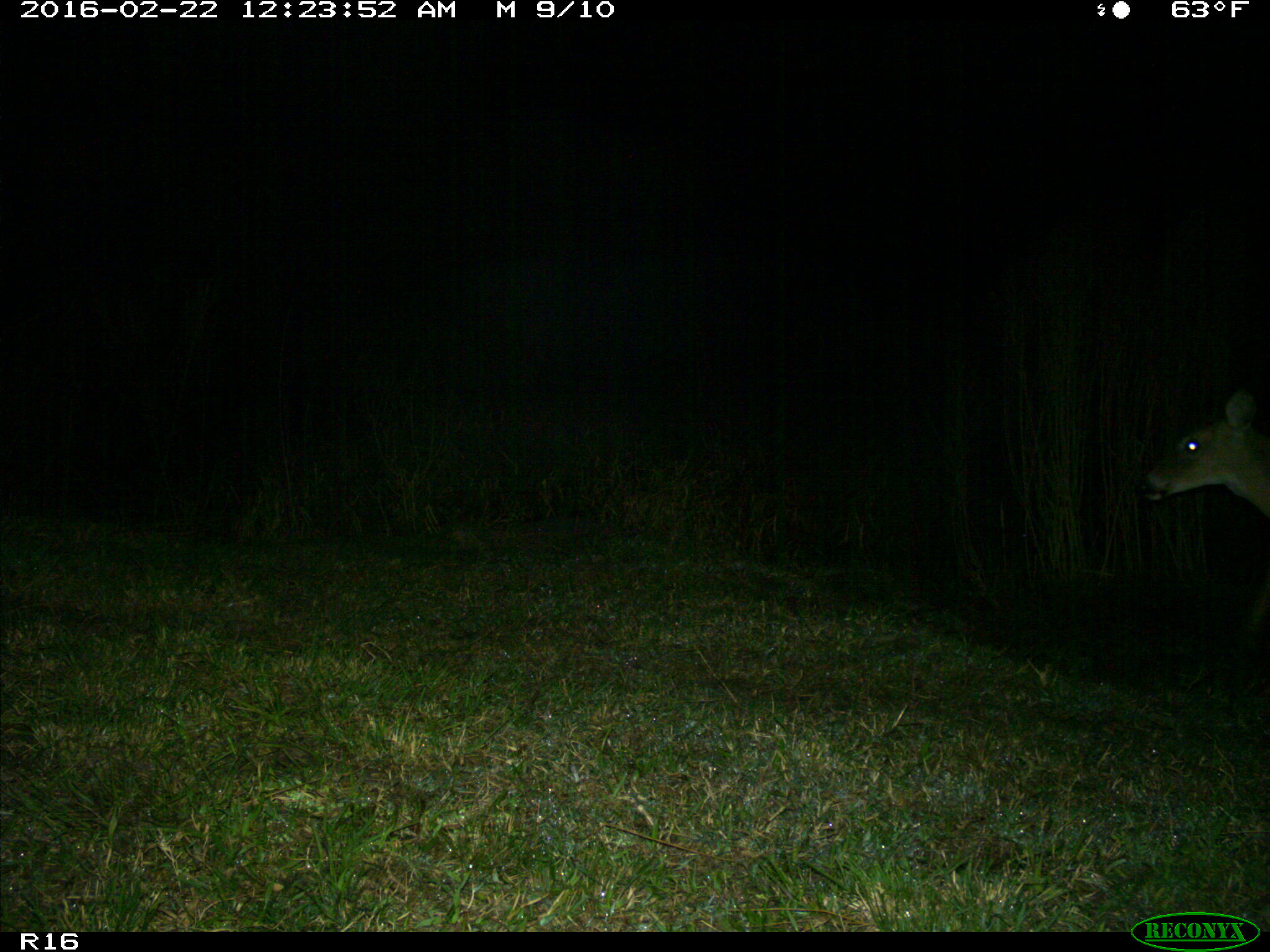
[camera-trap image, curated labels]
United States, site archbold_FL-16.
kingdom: Animalia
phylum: Chordata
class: Mammalia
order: Artiodactyla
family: Cervidae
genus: Odocoileus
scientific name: Odocoileus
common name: deer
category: unidentified deer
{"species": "unidentified deer (deer) (Odocoileus)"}